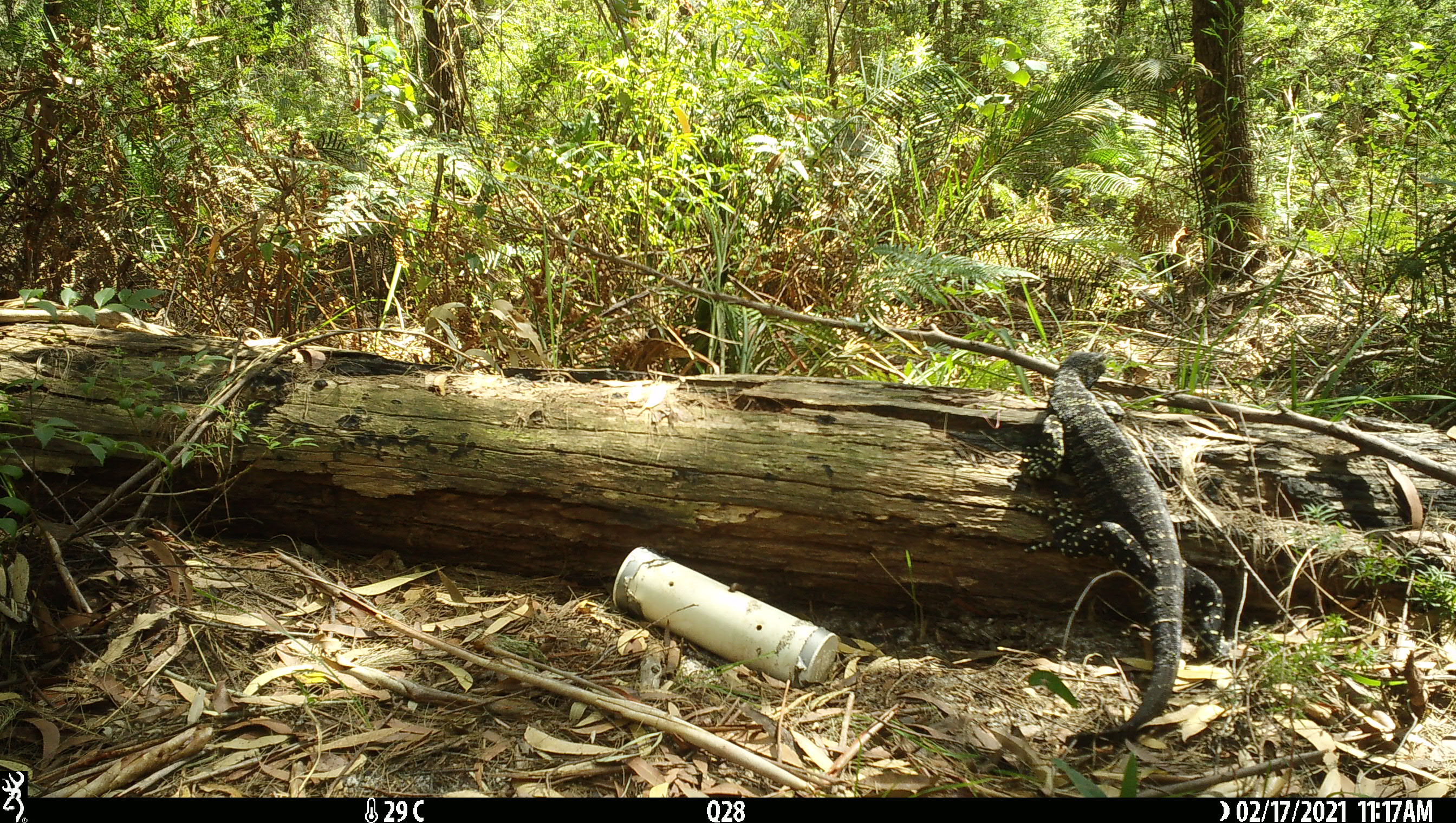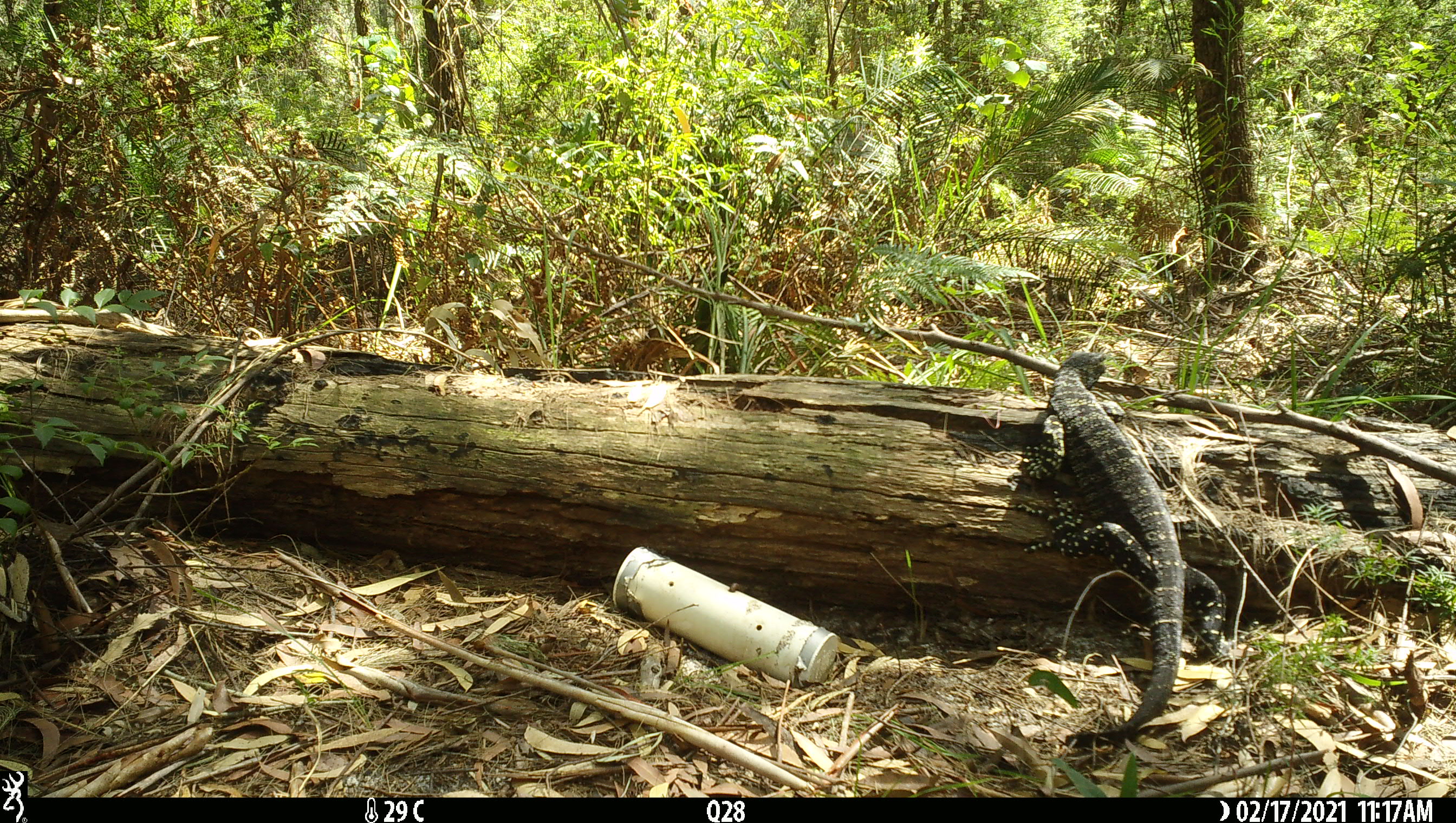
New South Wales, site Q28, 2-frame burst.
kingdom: Animalia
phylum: Chordata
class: Reptilia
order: Squamata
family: Varanidae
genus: Varanus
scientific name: Varanus varius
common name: lace monitor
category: goanna